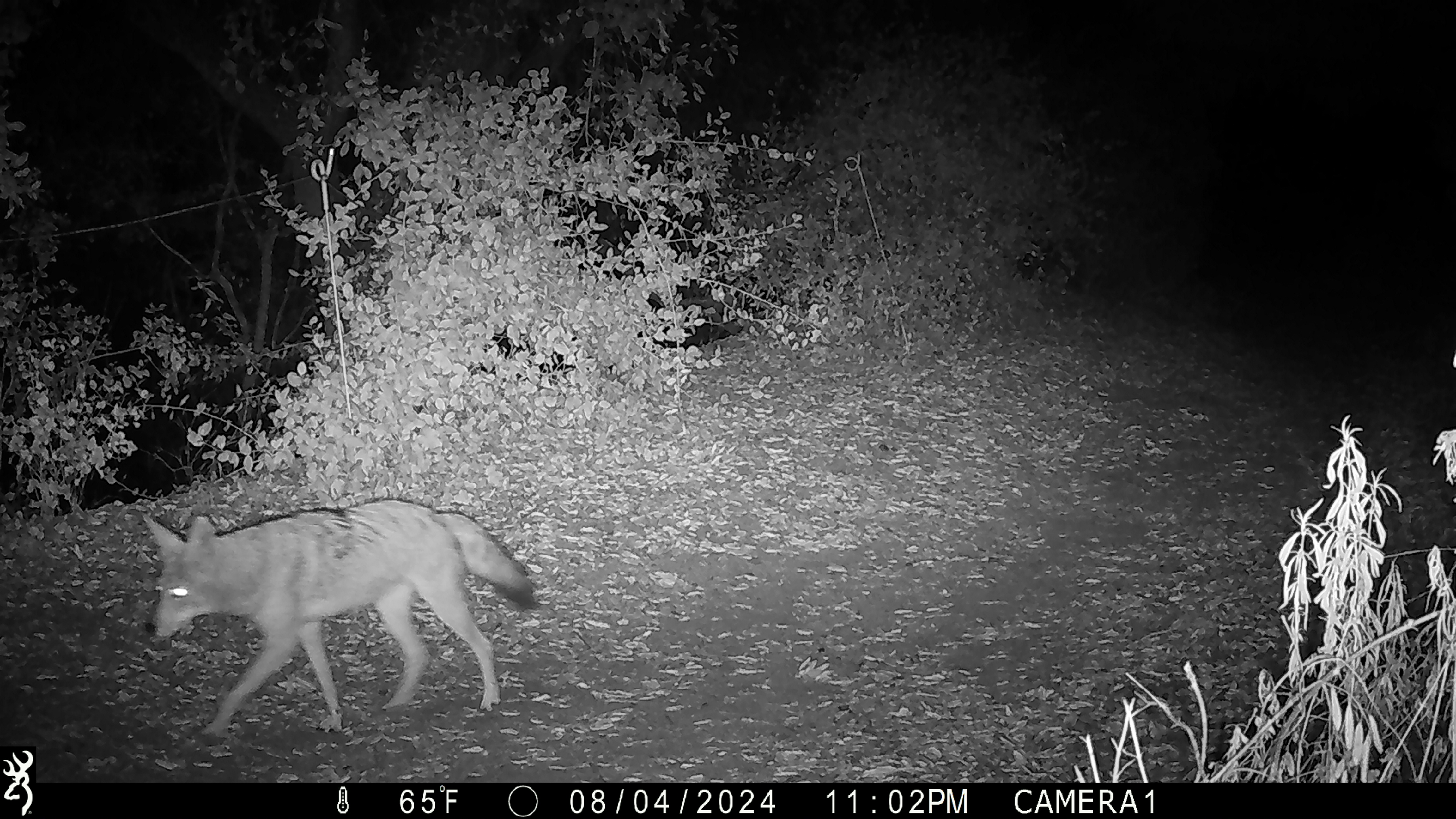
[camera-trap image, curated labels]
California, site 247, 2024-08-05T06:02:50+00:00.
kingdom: Animalia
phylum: Chordata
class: Mammalia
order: Carnivora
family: Canidae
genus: Canis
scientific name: Canis latrans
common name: coyote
Coyote (Canis latrans).